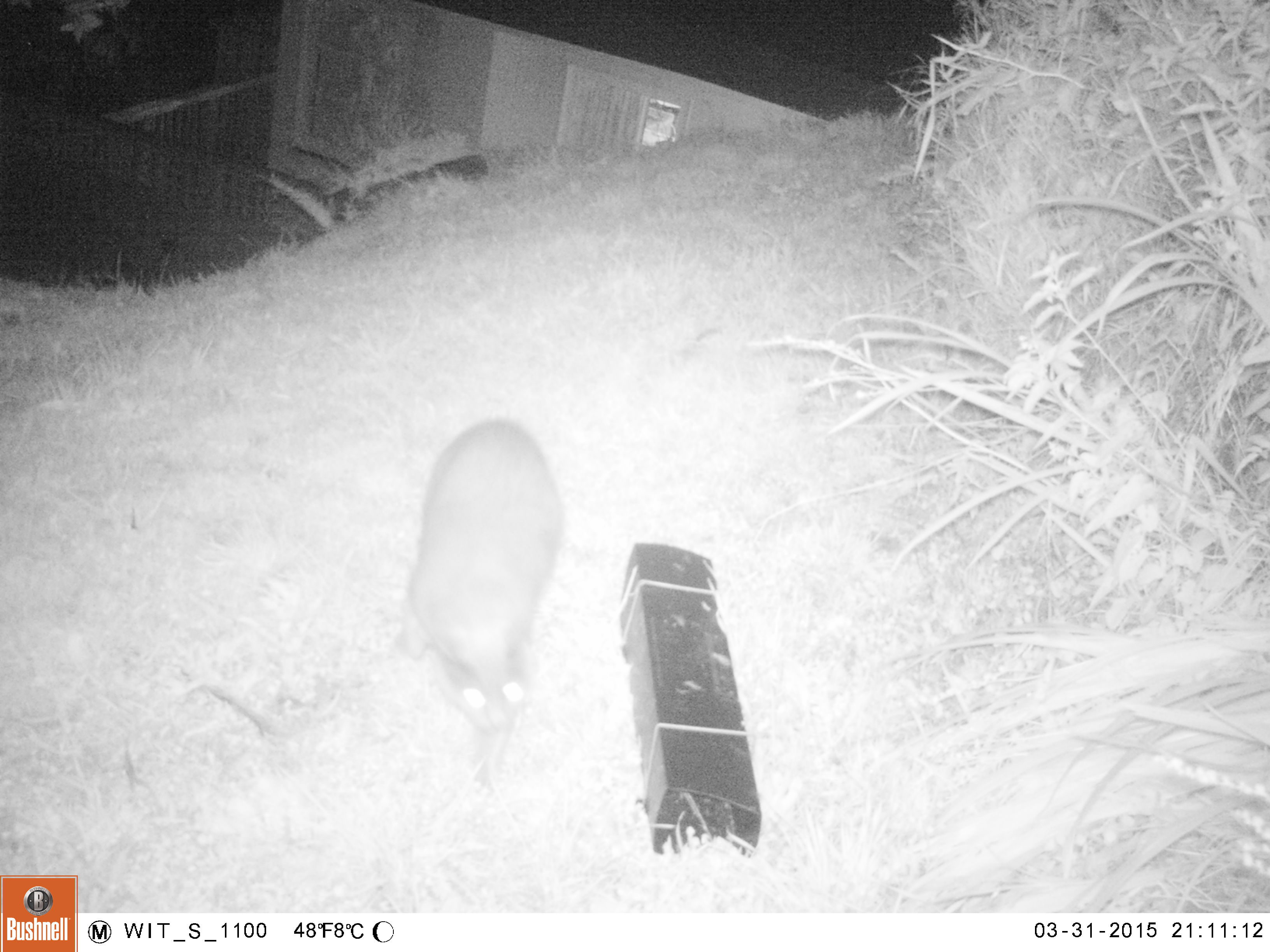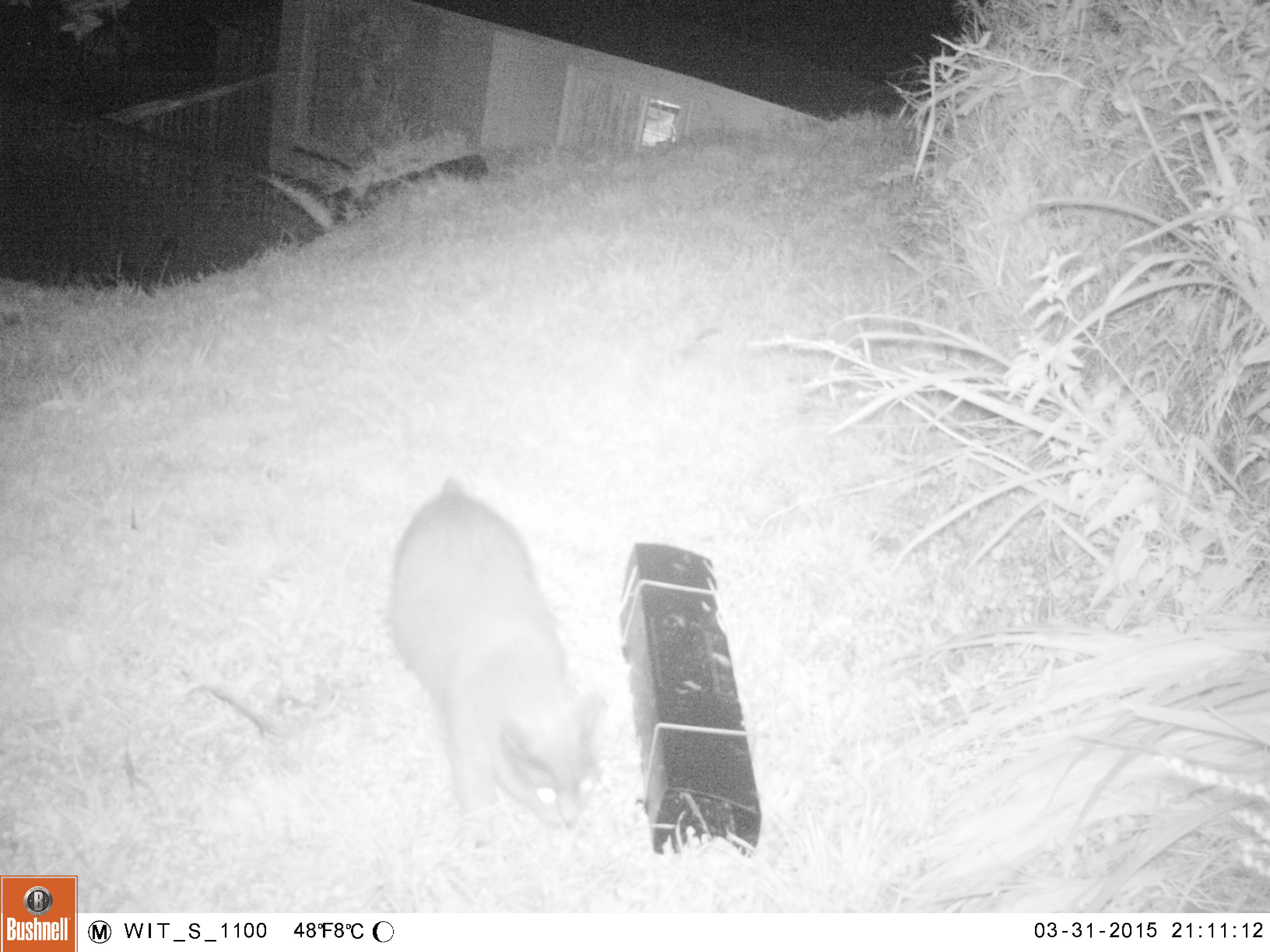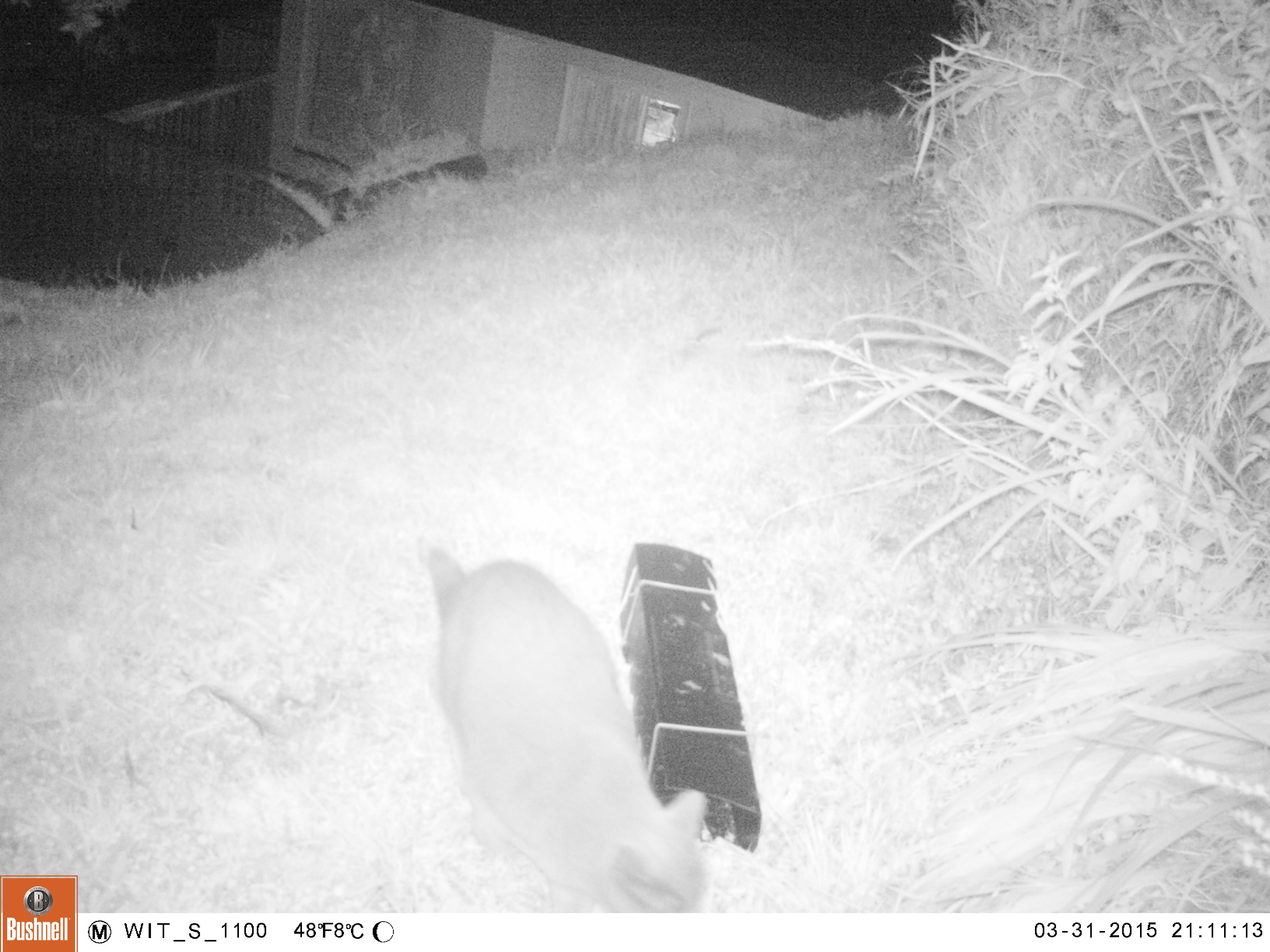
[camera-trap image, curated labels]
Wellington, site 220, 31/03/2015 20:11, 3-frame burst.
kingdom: Animalia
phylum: Chordata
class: Mammalia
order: Carnivora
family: Felidae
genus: Felis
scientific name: Felis catus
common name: cat